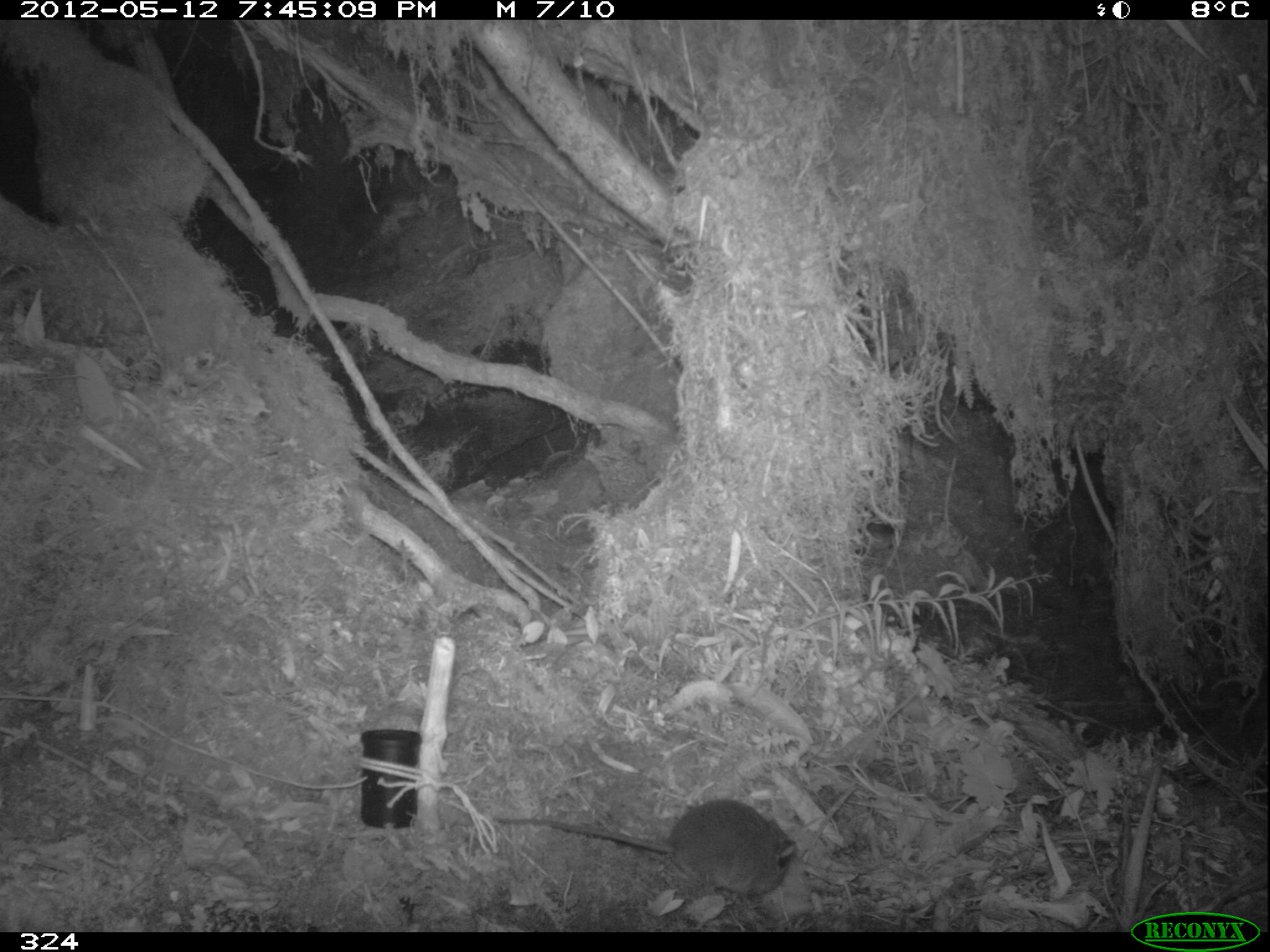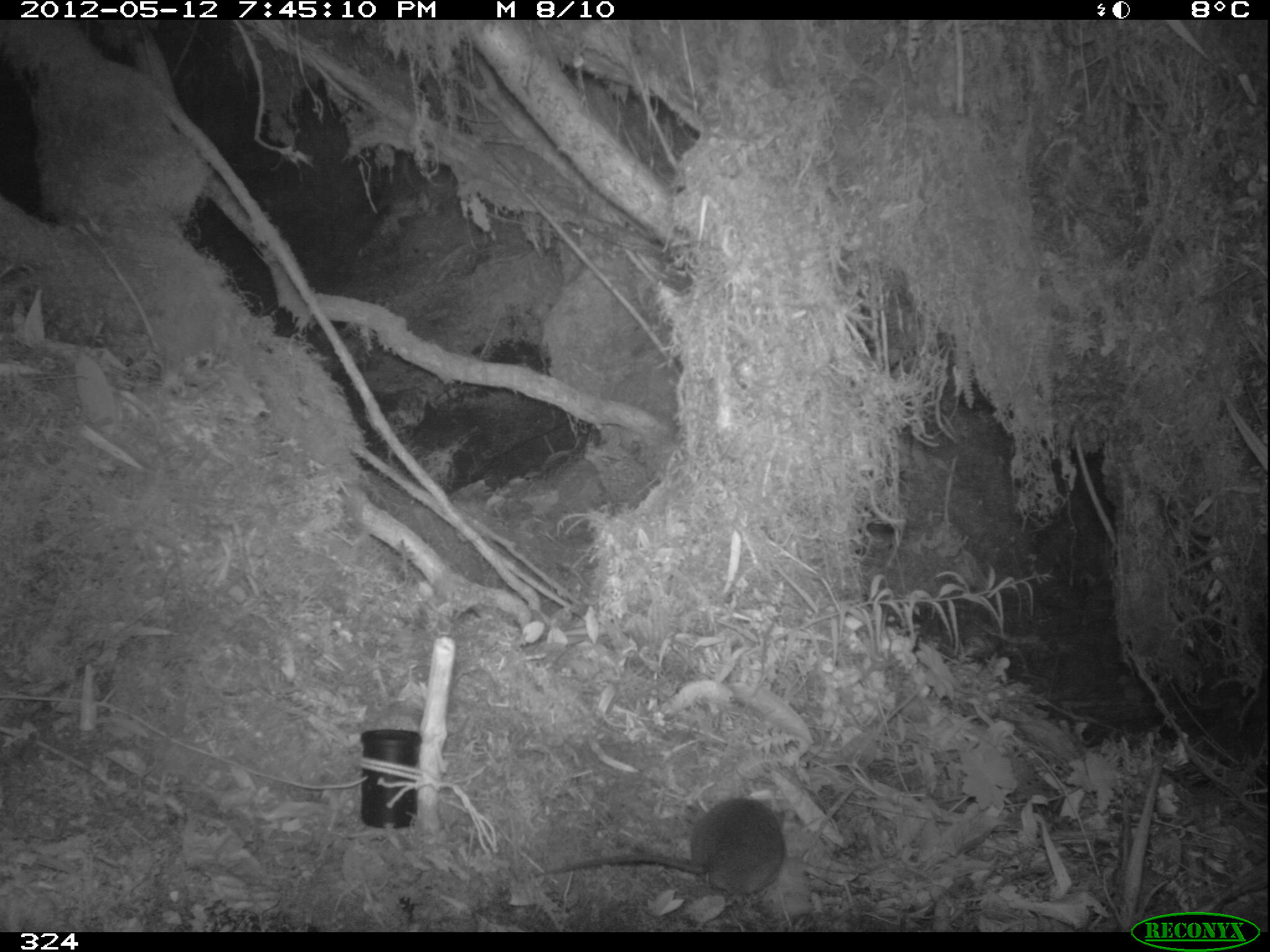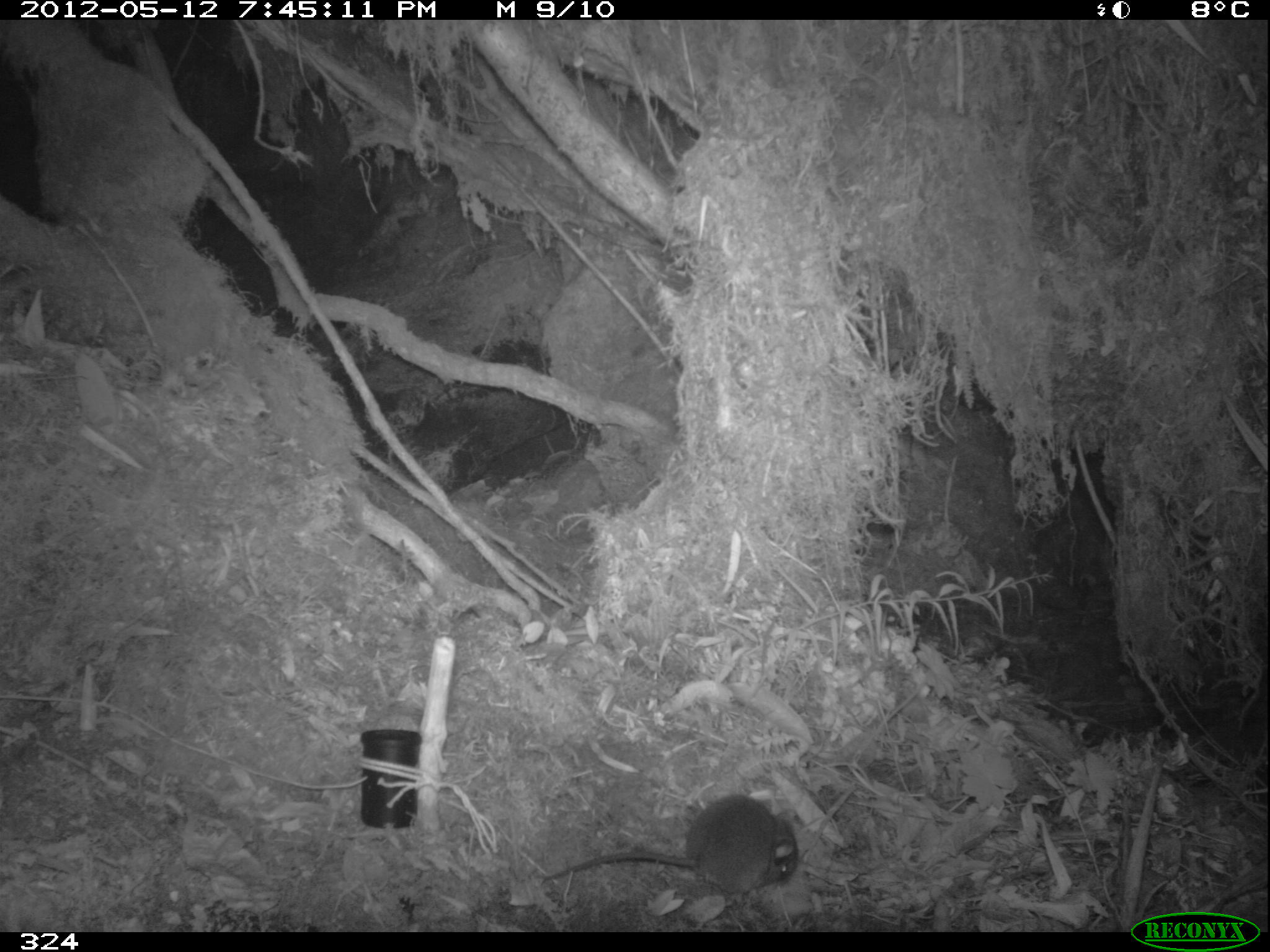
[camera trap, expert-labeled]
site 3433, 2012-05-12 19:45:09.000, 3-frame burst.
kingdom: Animalia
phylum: Chordata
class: Mammalia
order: Rodentia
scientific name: Rodentia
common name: rodents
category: unknown rodent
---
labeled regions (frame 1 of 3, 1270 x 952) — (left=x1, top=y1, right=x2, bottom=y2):
unknown rodent: (left=489, top=798, right=797, bottom=901)